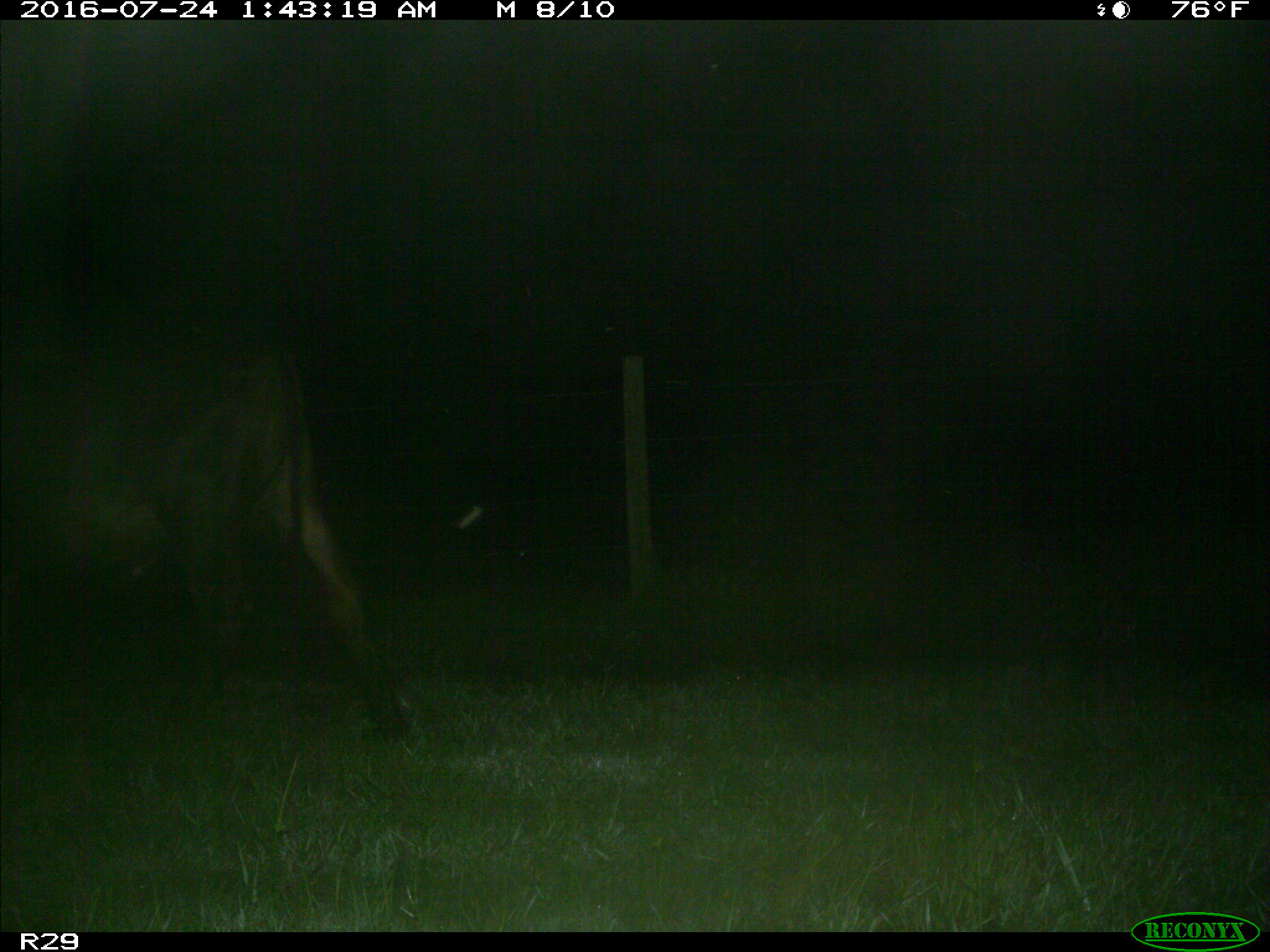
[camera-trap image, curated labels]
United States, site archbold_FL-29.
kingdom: Animalia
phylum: Chordata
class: Mammalia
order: Artiodactyla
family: Bovidae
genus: Bos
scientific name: Bos taurus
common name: domestic cow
Bos taurus (domestic cow).